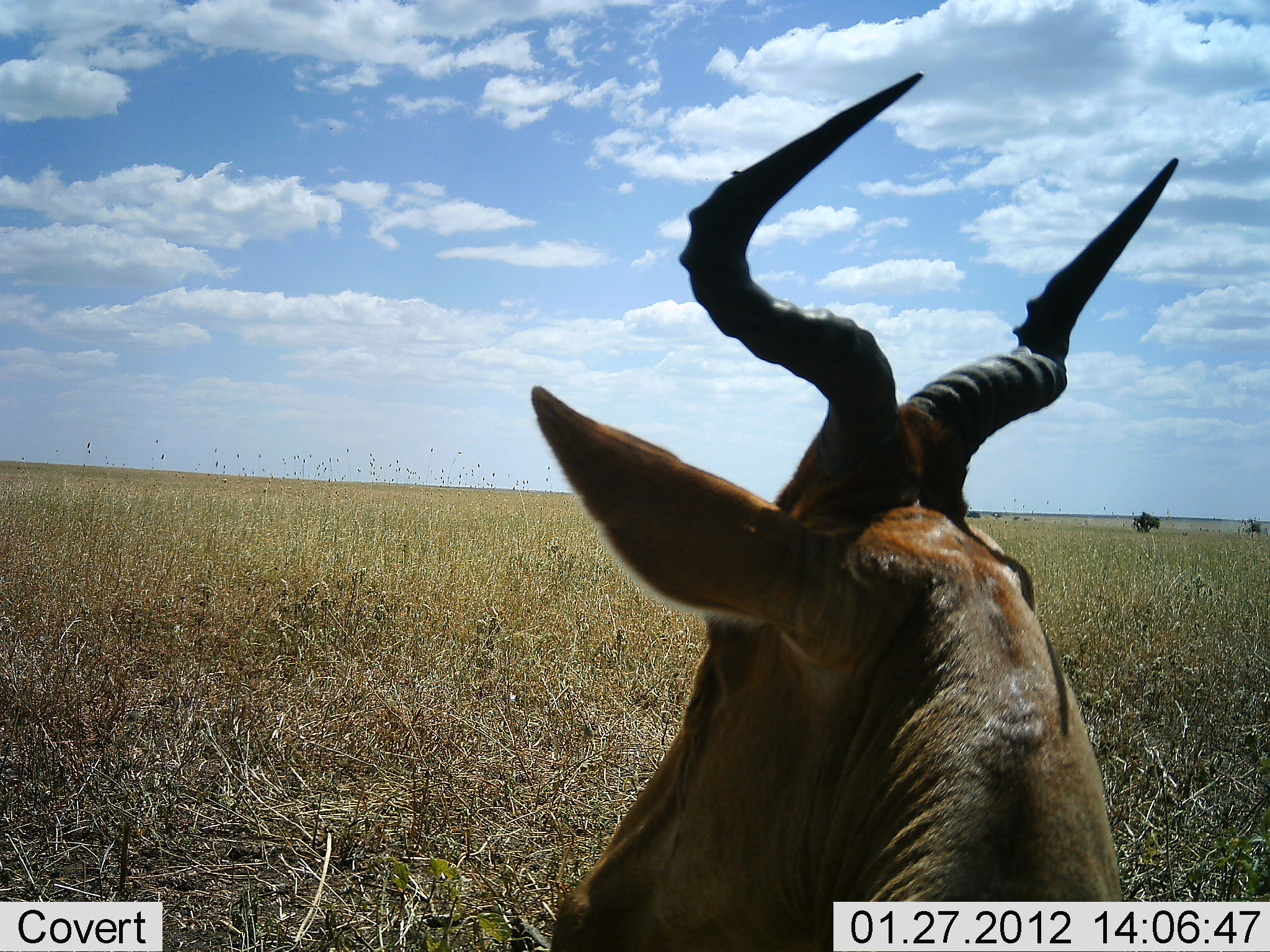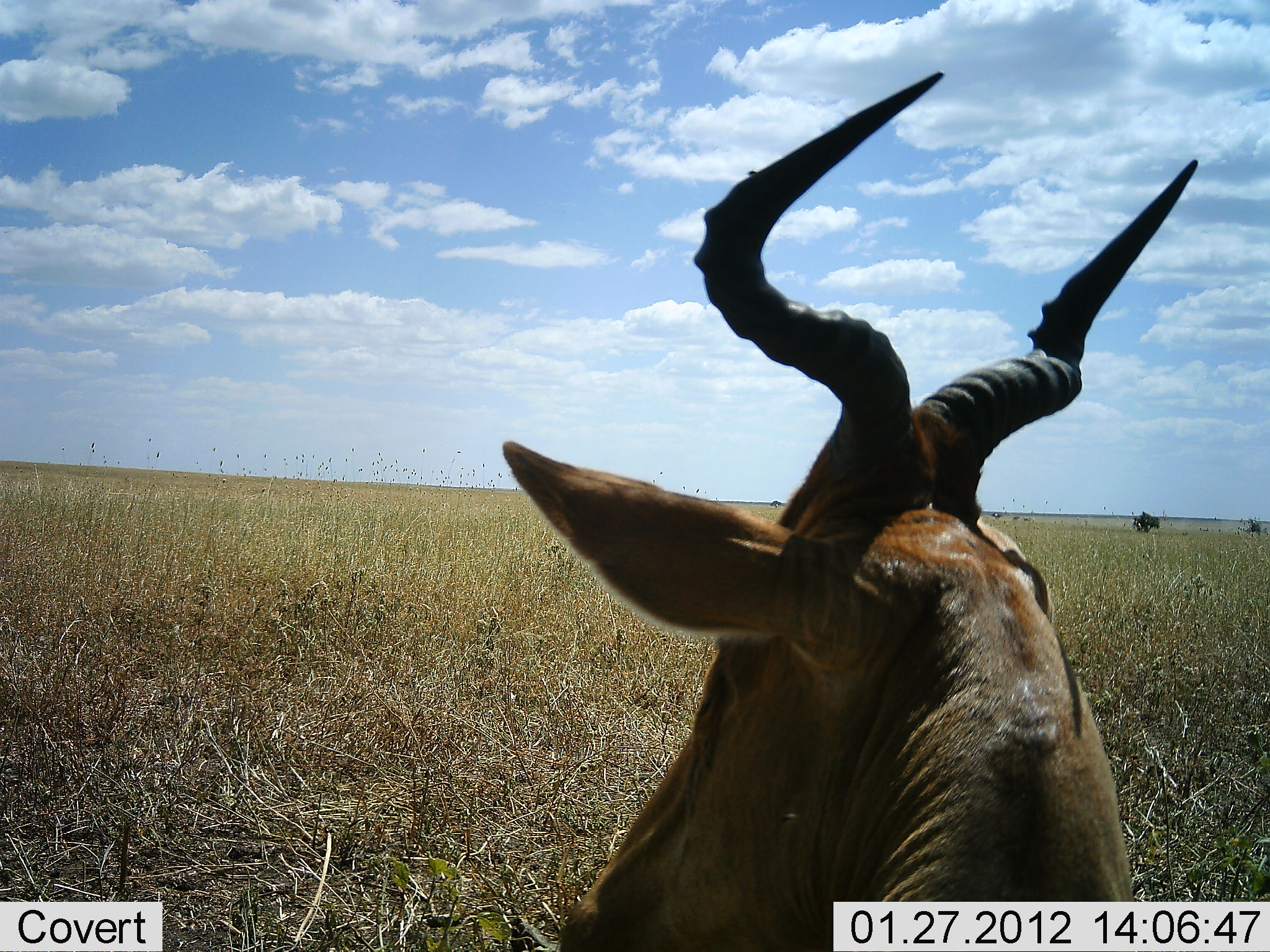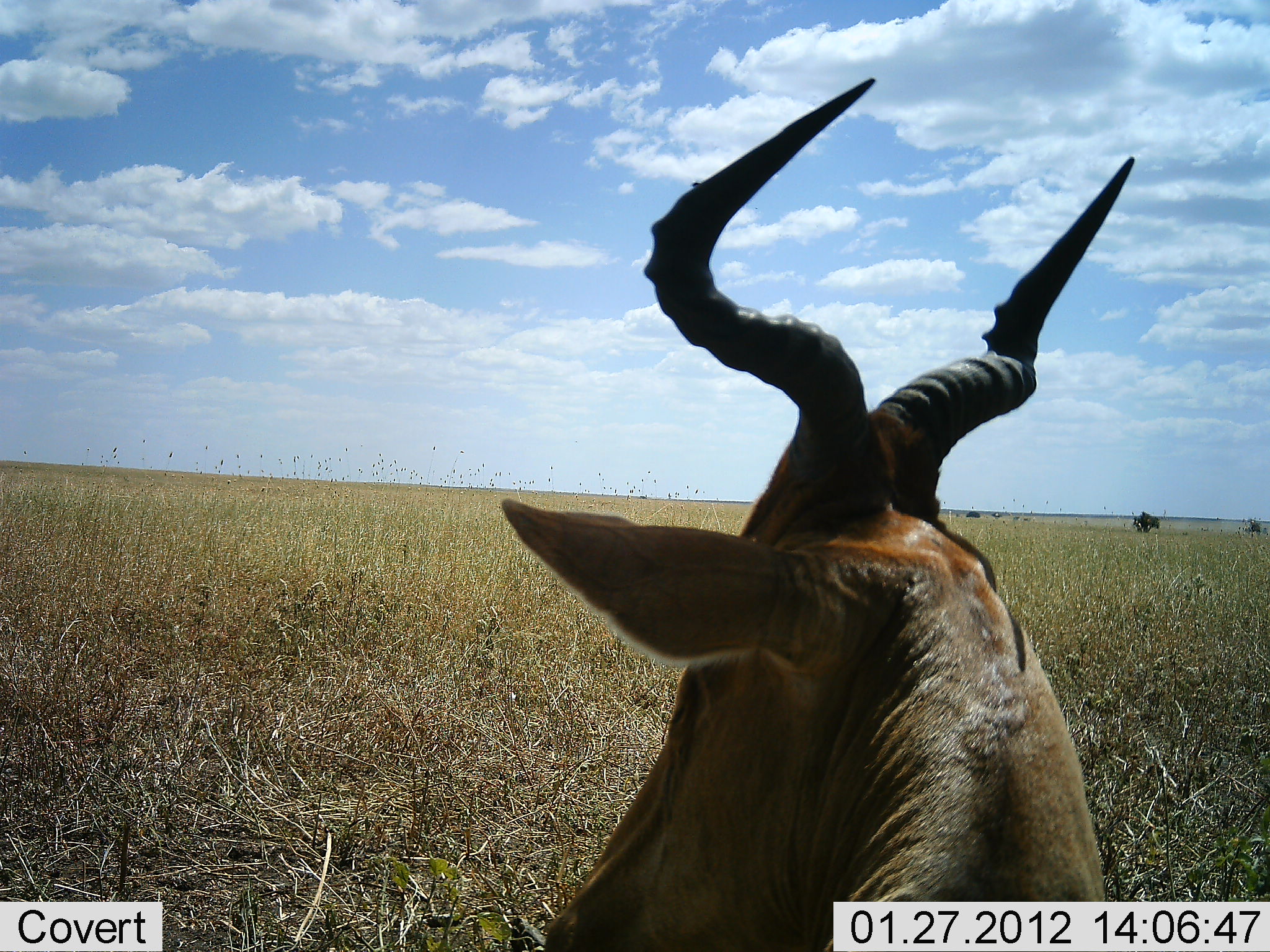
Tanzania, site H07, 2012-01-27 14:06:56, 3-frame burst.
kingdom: Animalia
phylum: Chordata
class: Mammalia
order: Artiodactyla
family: Bovidae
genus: Alcelaphus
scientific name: Alcelaphus buselaphus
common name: hartebeest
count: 1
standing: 40%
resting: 60%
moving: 0%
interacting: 0%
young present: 0%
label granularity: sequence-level